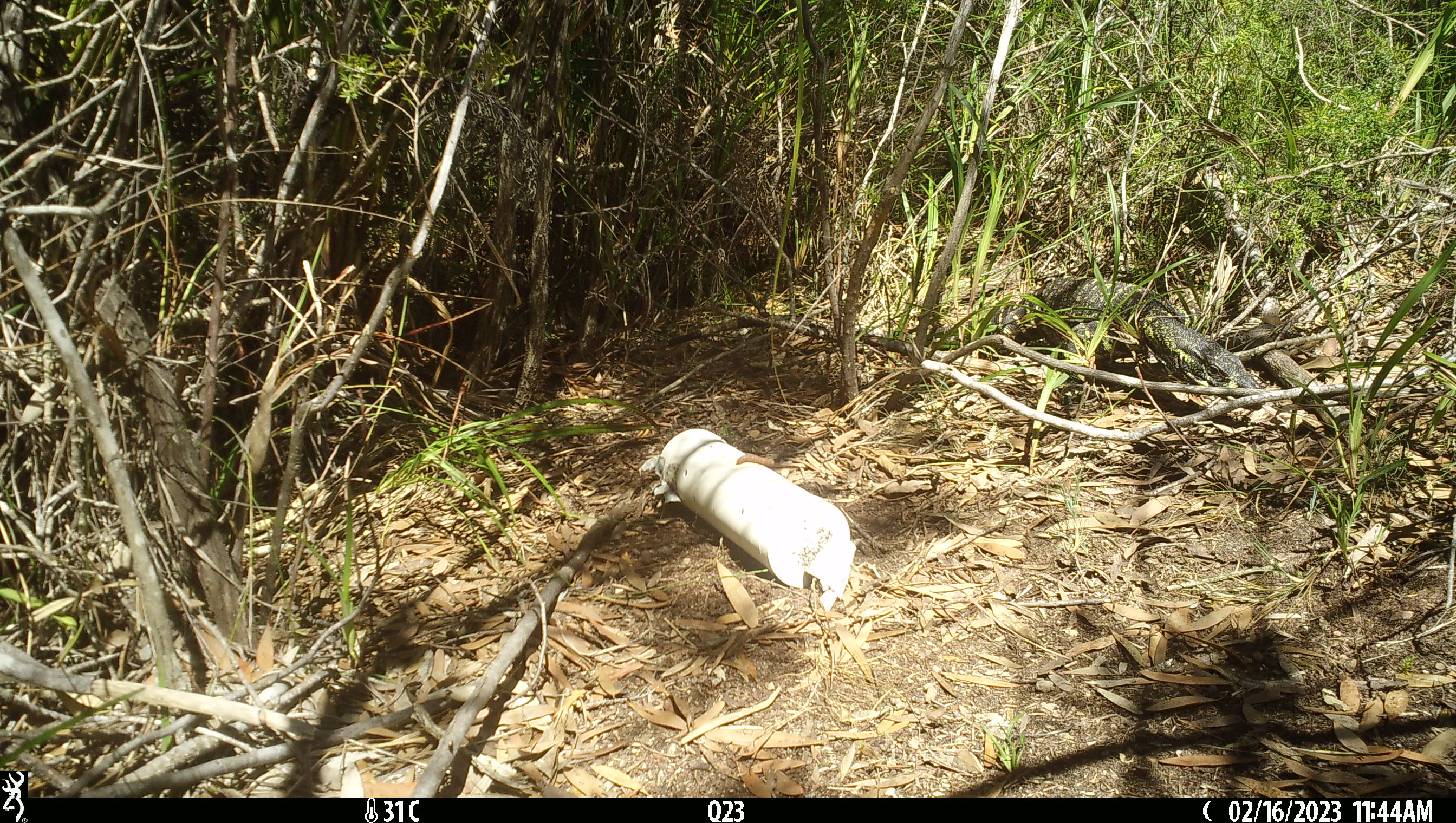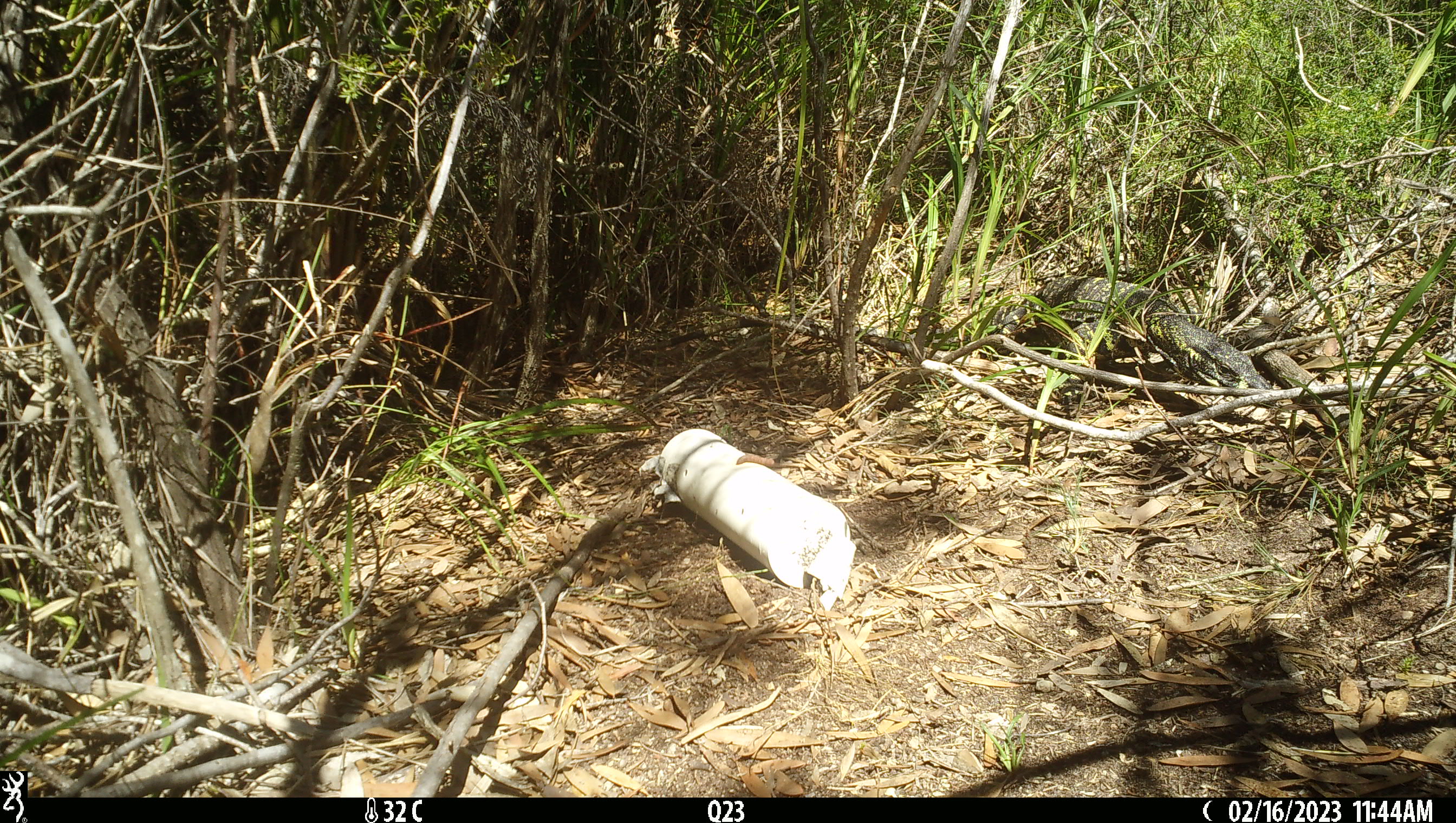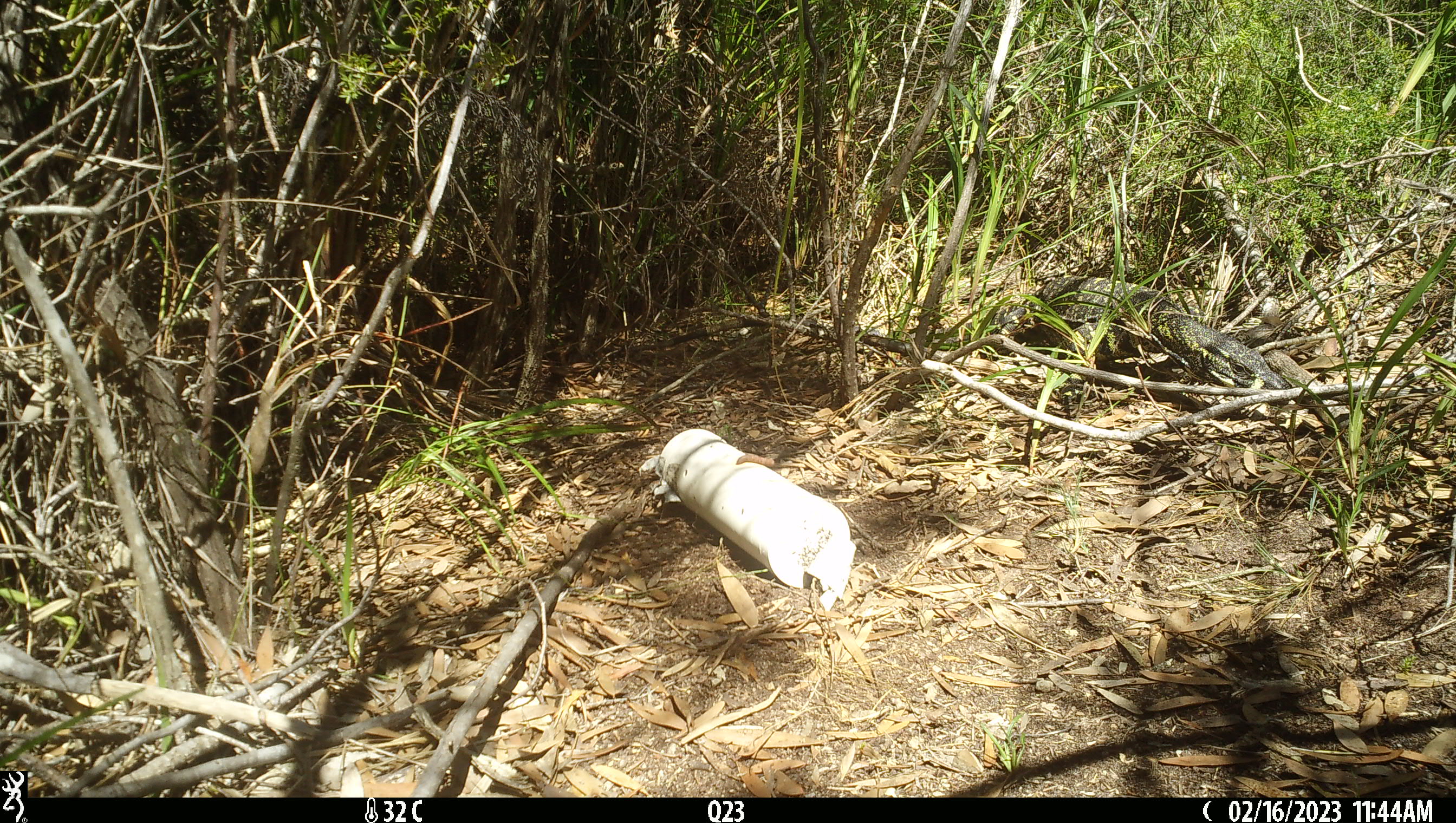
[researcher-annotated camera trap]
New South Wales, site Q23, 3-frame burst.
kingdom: Animalia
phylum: Chordata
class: Reptilia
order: Squamata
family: Varanidae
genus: Varanus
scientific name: Varanus varius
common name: lace monitor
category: goanna